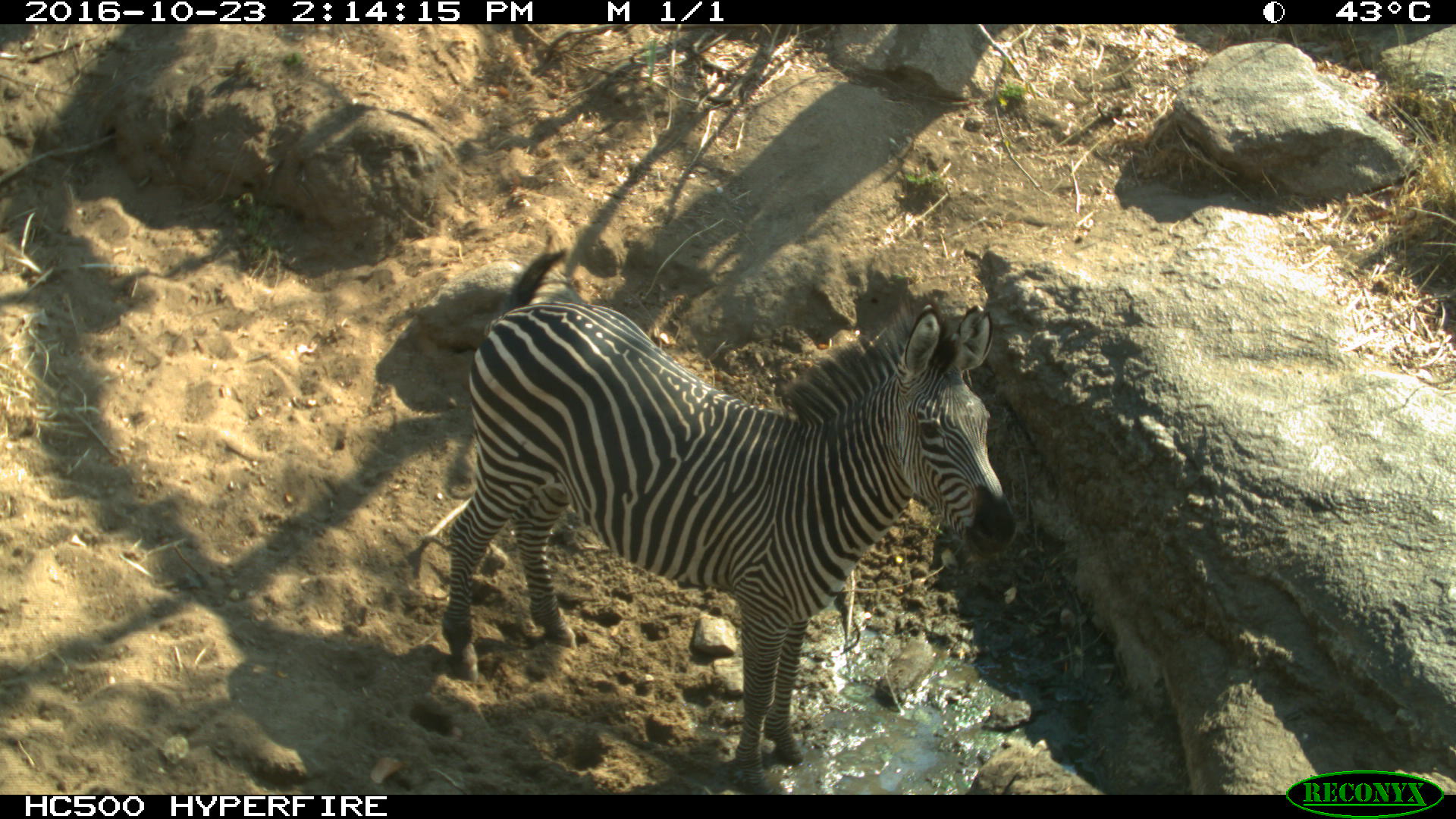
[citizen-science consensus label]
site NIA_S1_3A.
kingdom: Animalia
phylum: Chordata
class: Mammalia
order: Perissodactyla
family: Equidae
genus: Equus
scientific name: Equus quagga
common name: plains zebra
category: zebraplains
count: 1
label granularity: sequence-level